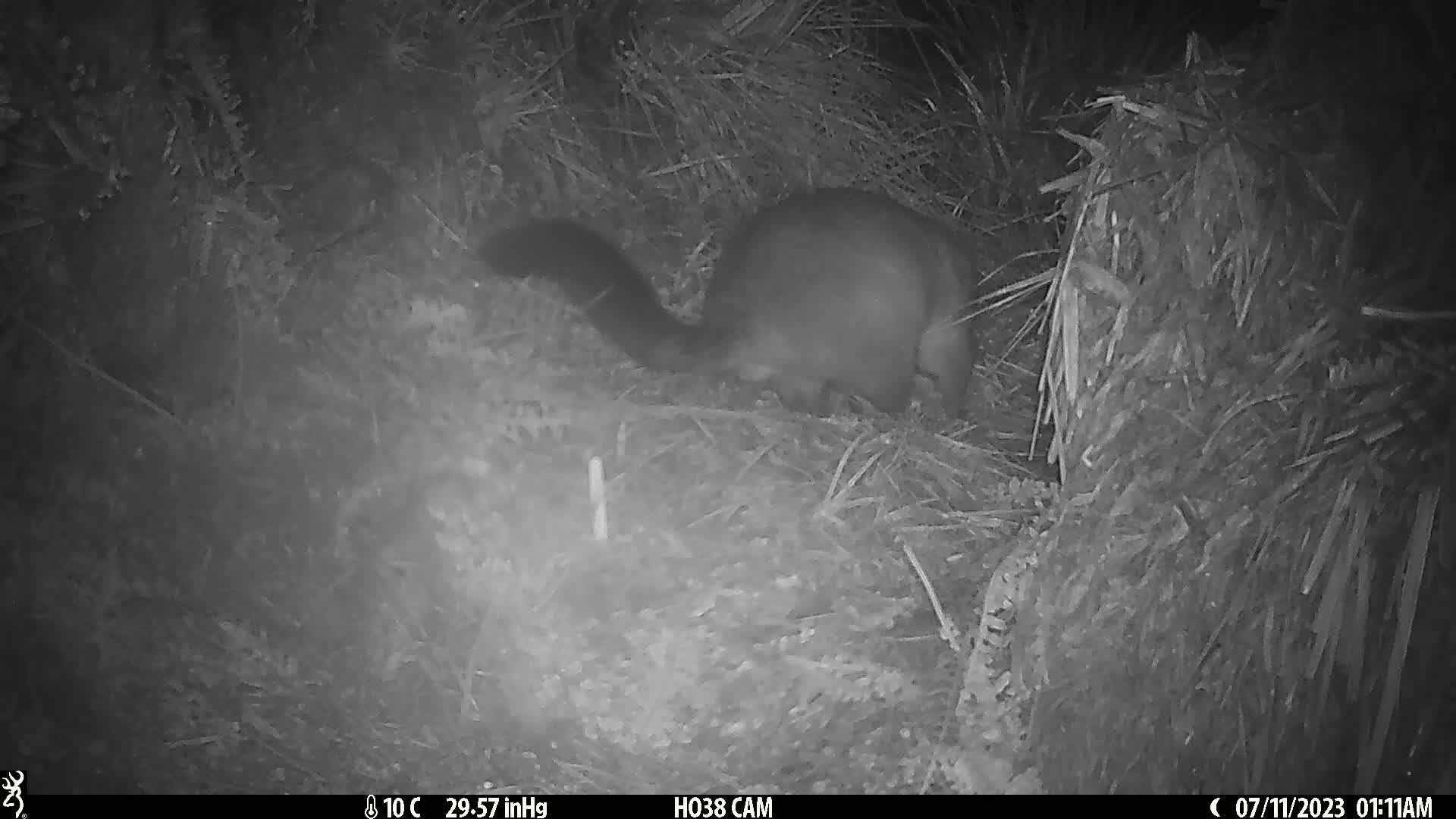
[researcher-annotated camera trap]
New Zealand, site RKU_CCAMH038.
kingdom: Animalia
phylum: Chordata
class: Mammalia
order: Diprotodontia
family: Phalangeridae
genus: Trichosurus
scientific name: Trichosurus vulpecula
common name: common brushtail possum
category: possum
Possum (common brushtail possum) (Trichosurus vulpecula).